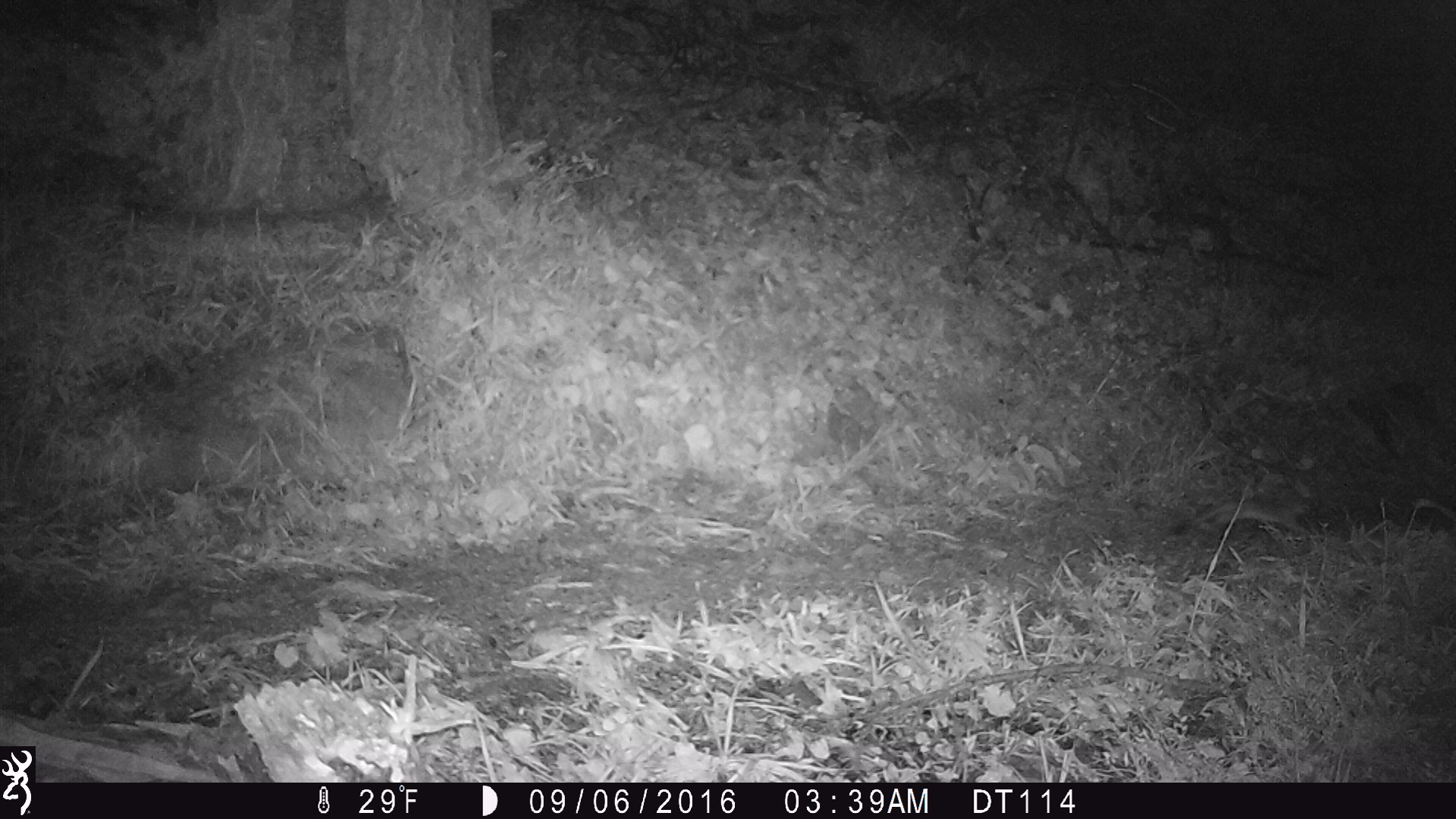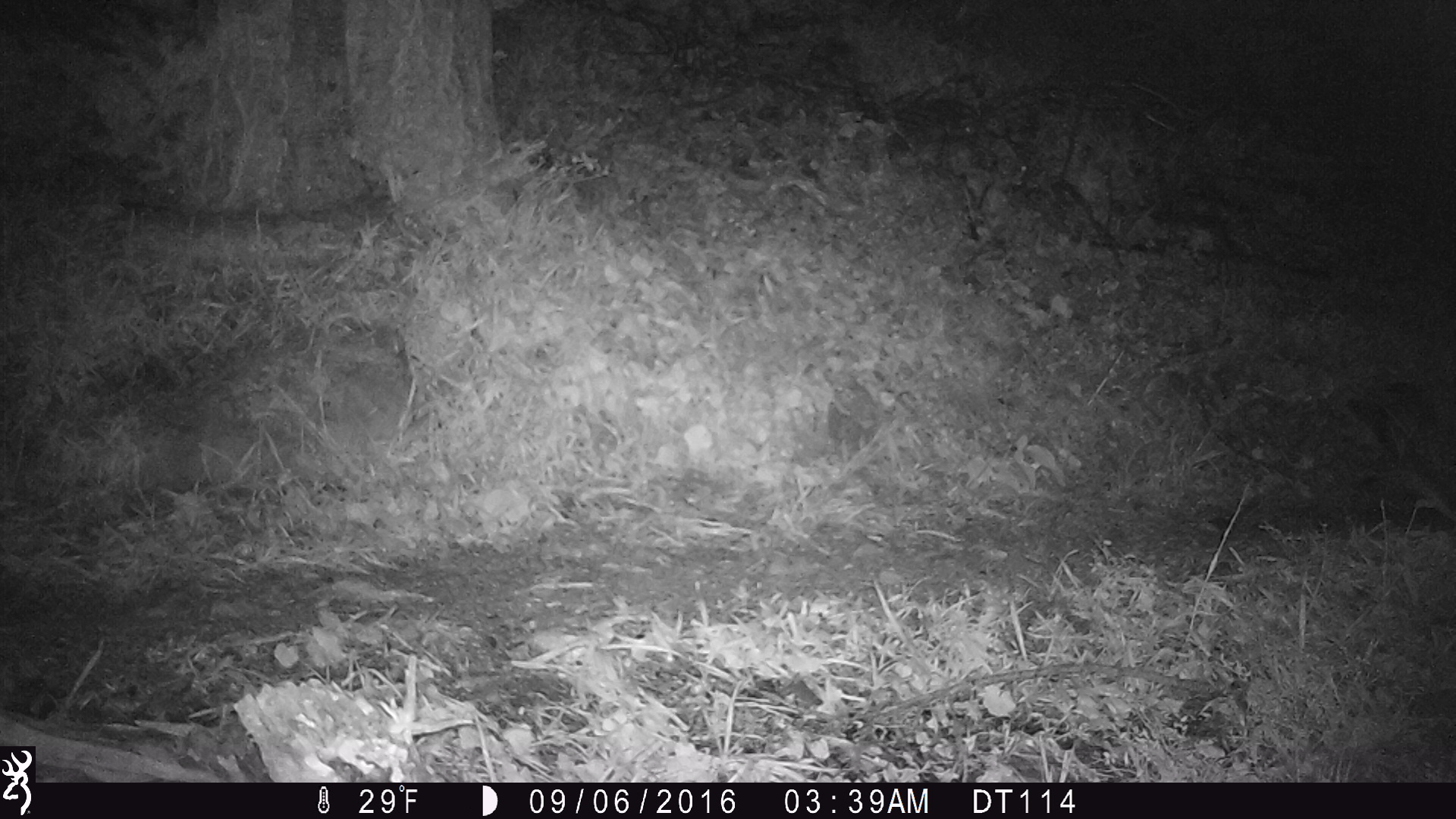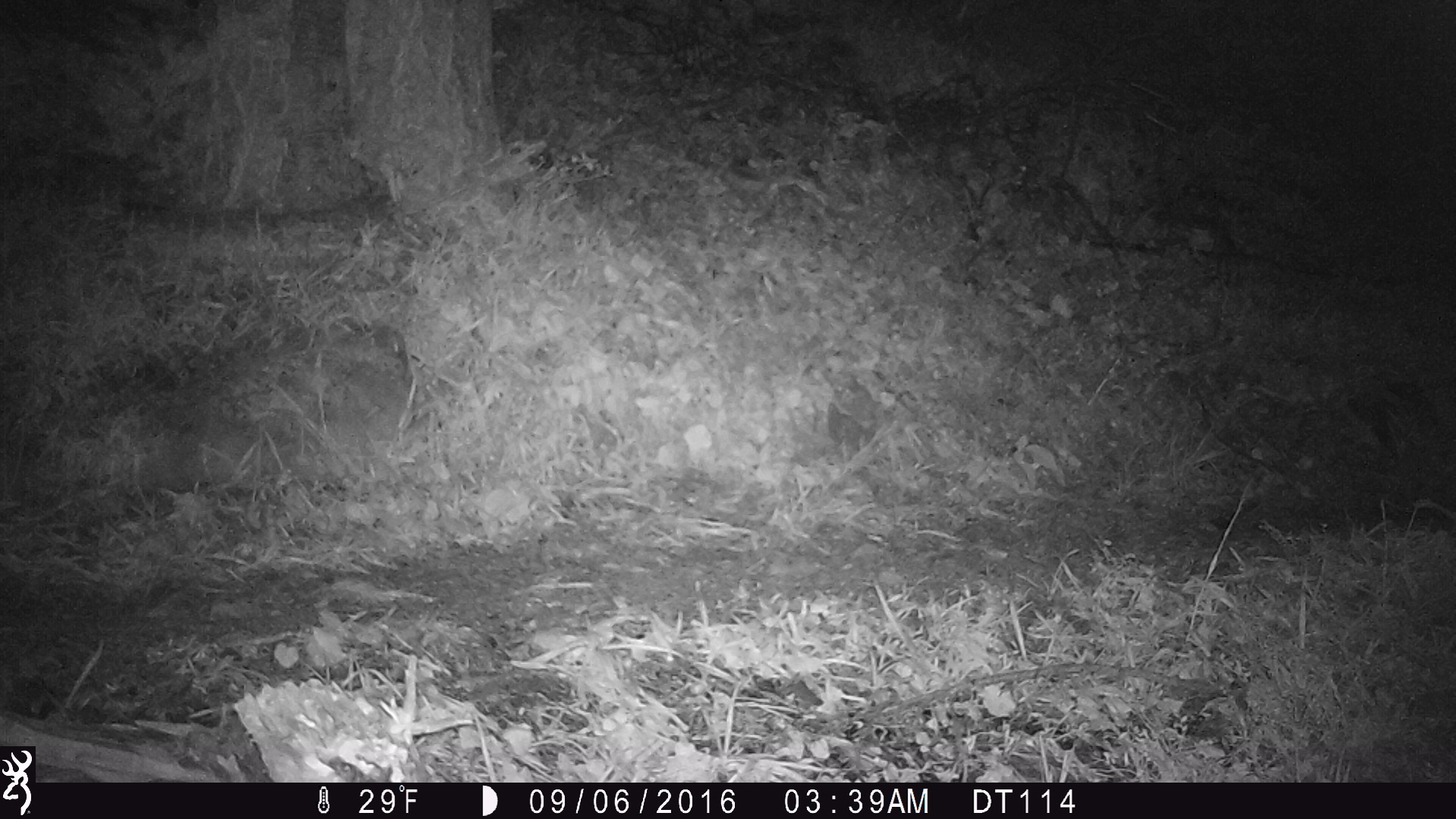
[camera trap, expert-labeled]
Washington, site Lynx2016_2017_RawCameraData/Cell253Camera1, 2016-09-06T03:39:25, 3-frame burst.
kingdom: Animalia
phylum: Chordata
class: Mammalia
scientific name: Mammalia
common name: small mammal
Small mammal (Mammalia). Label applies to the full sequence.